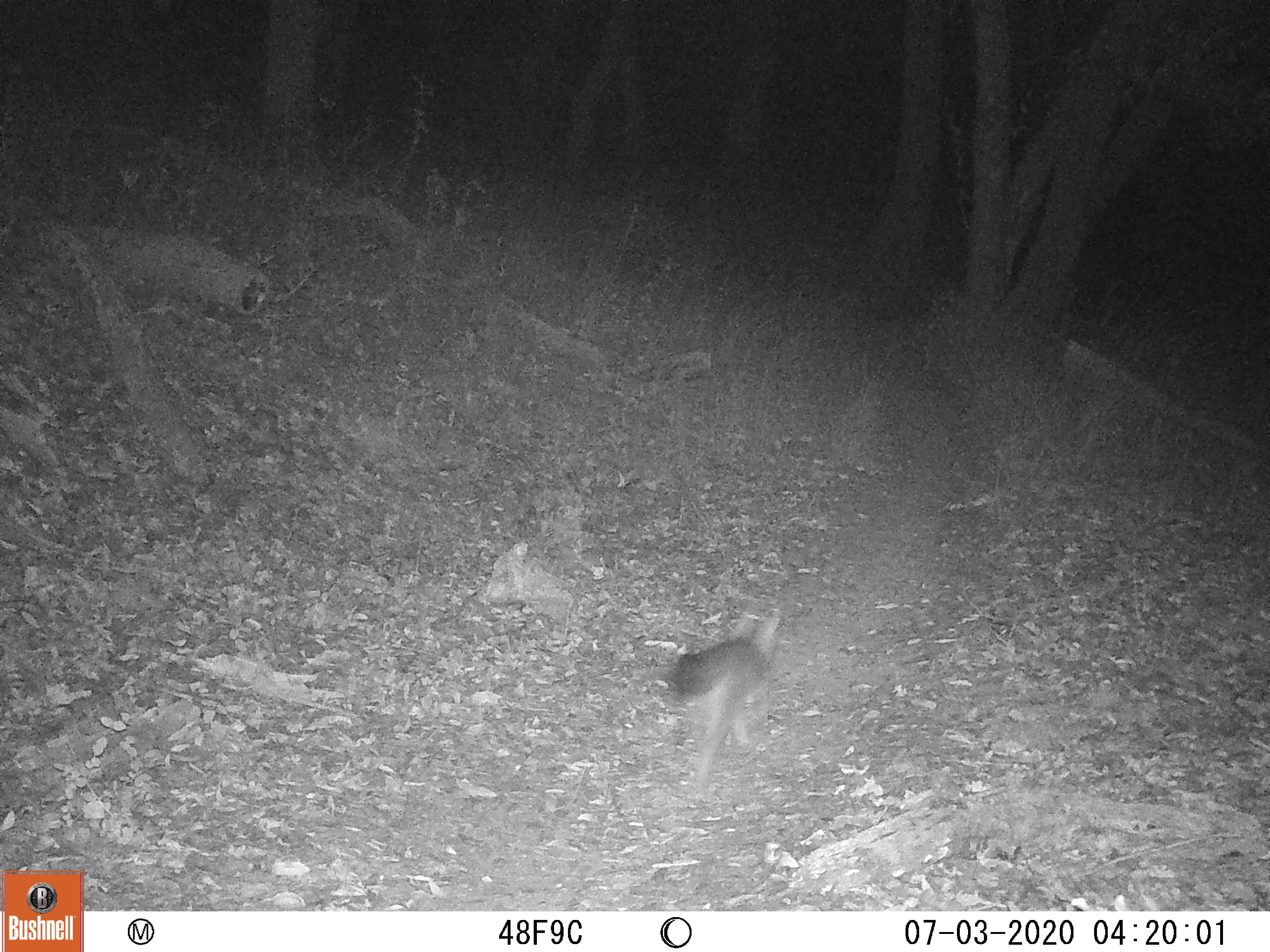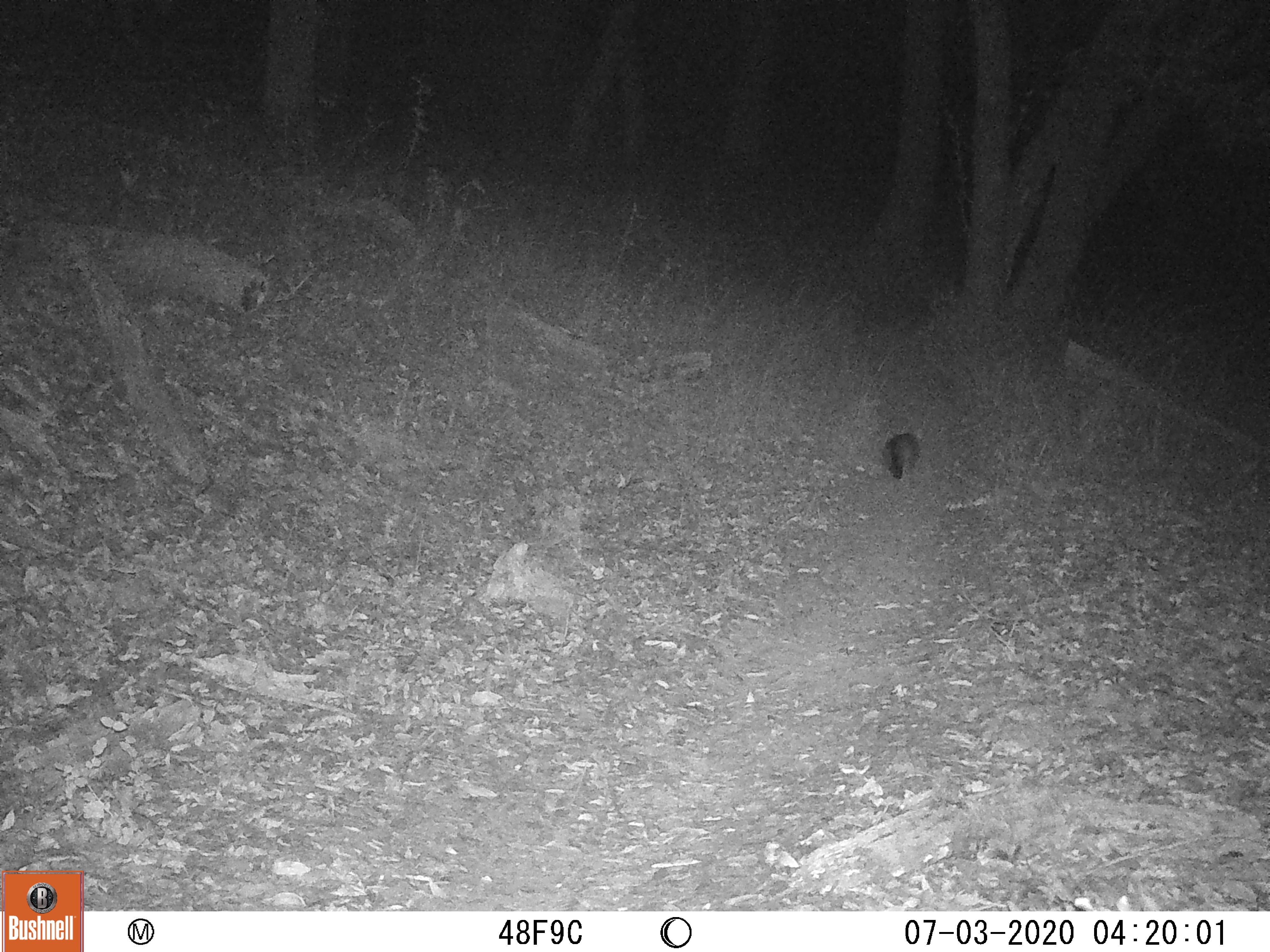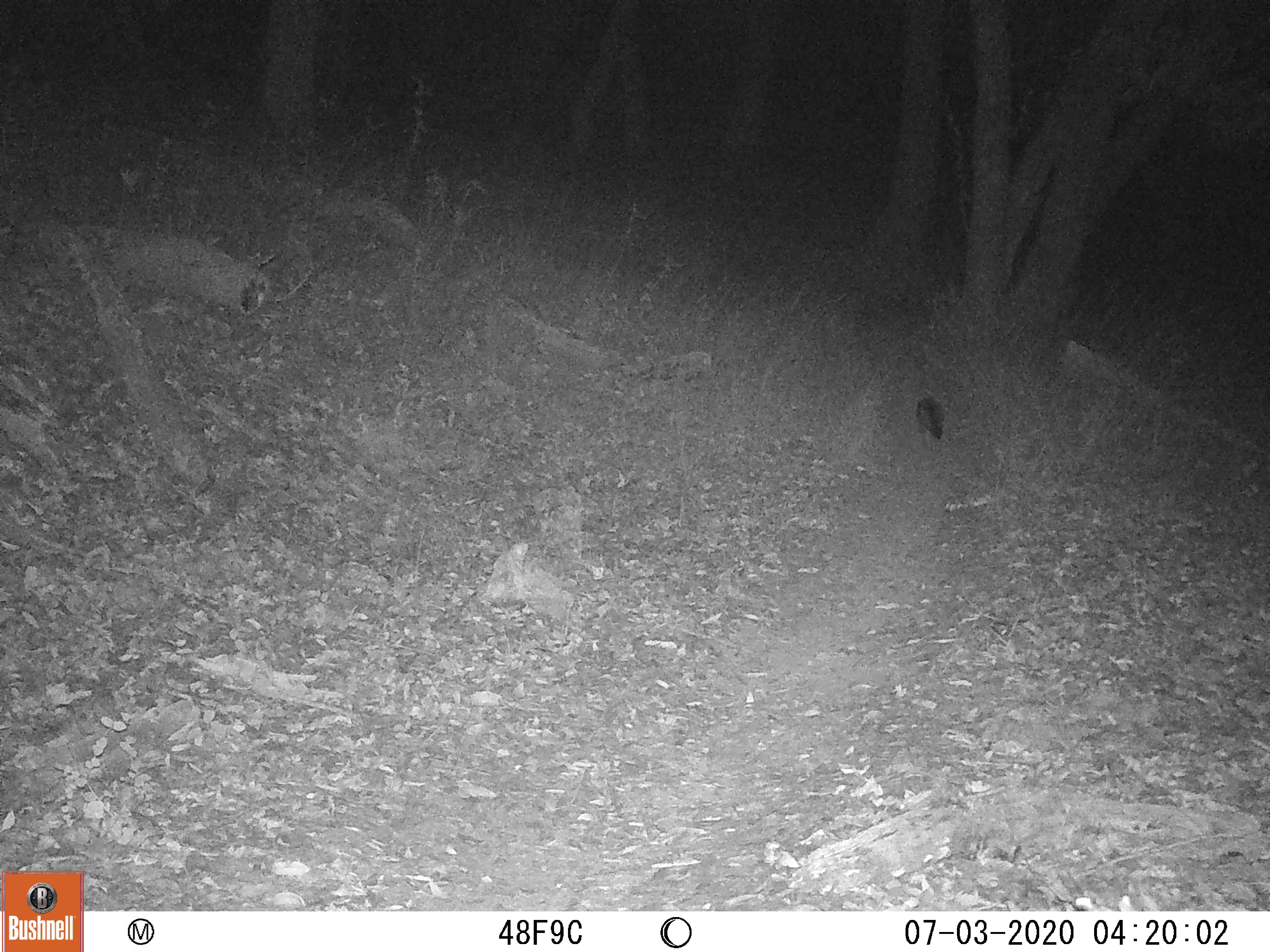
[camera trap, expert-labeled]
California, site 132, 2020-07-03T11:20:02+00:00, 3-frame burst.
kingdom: Animalia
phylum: Chordata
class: Mammalia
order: Carnivora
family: Canidae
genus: Urocyon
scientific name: Urocyon cinereoargenteus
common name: gray fox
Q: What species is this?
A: Gray fox (Urocyon cinereoargenteus).